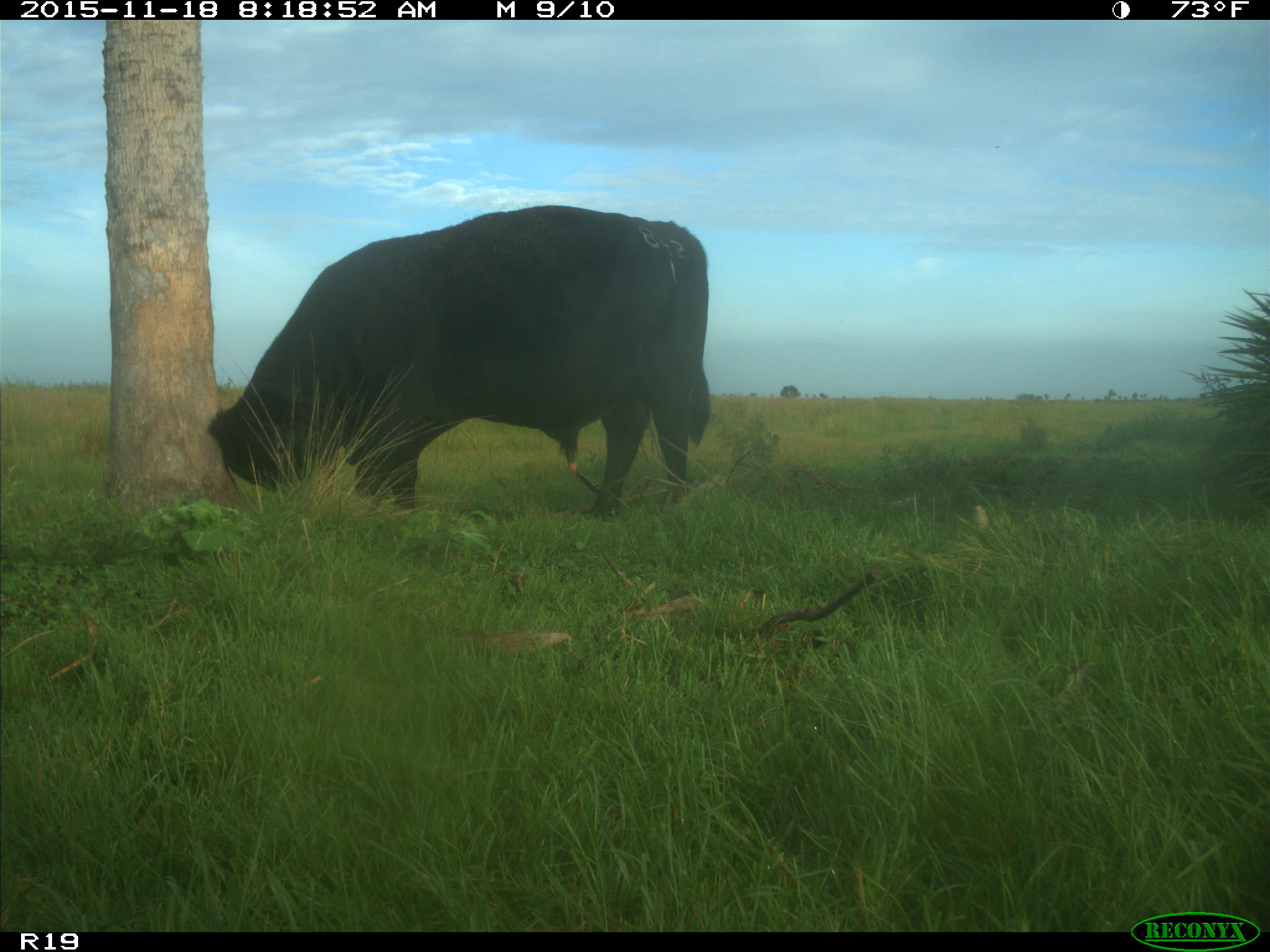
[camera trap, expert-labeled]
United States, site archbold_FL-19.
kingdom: Animalia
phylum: Chordata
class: Mammalia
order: Artiodactyla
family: Bovidae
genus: Bos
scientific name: Bos taurus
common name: domestic cow